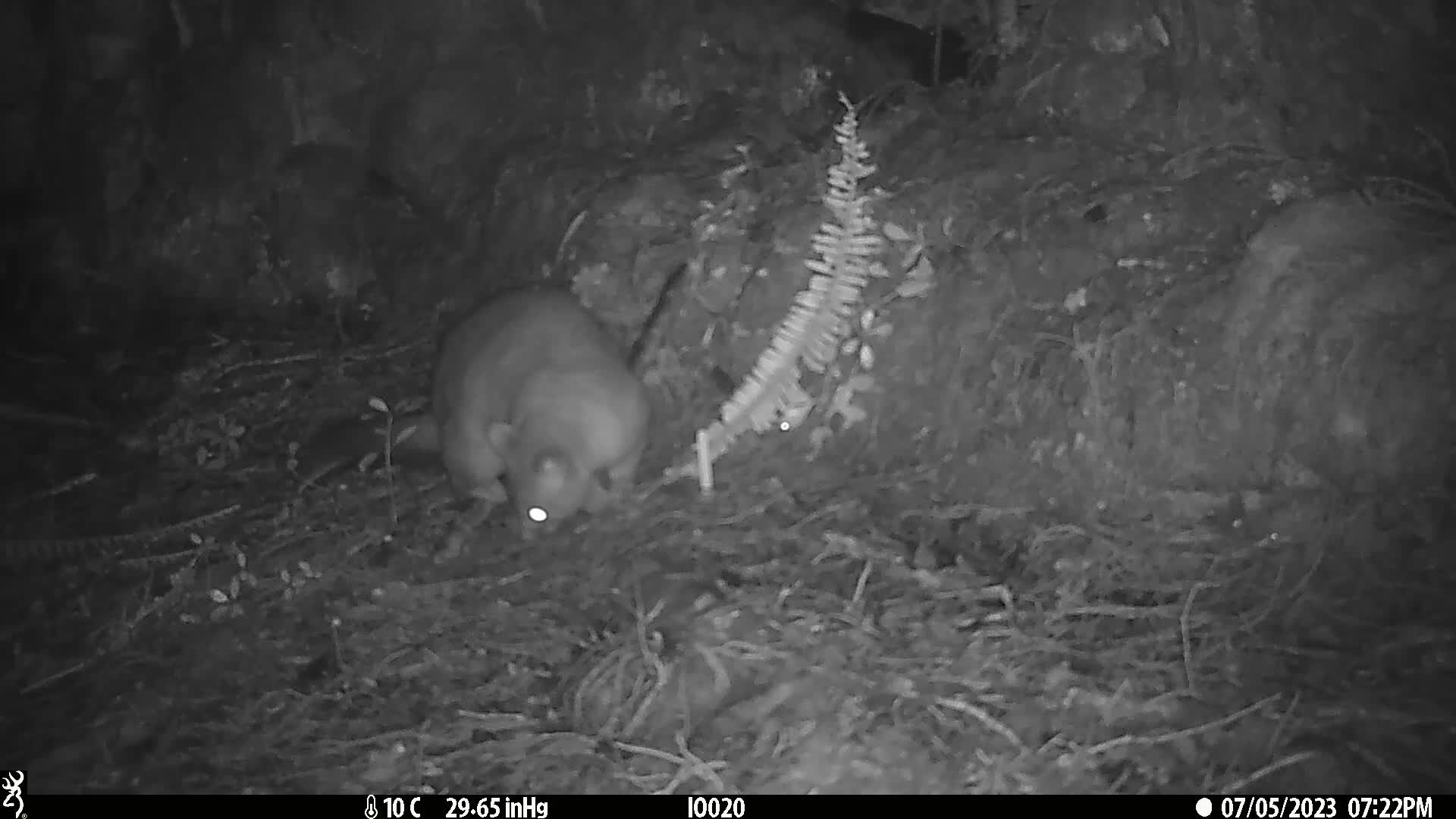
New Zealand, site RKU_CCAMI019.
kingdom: Animalia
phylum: Chordata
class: Mammalia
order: Diprotodontia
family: Phalangeridae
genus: Trichosurus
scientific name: Trichosurus vulpecula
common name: common brushtail possum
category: possum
Possum (common brushtail possum) (Trichosurus vulpecula).